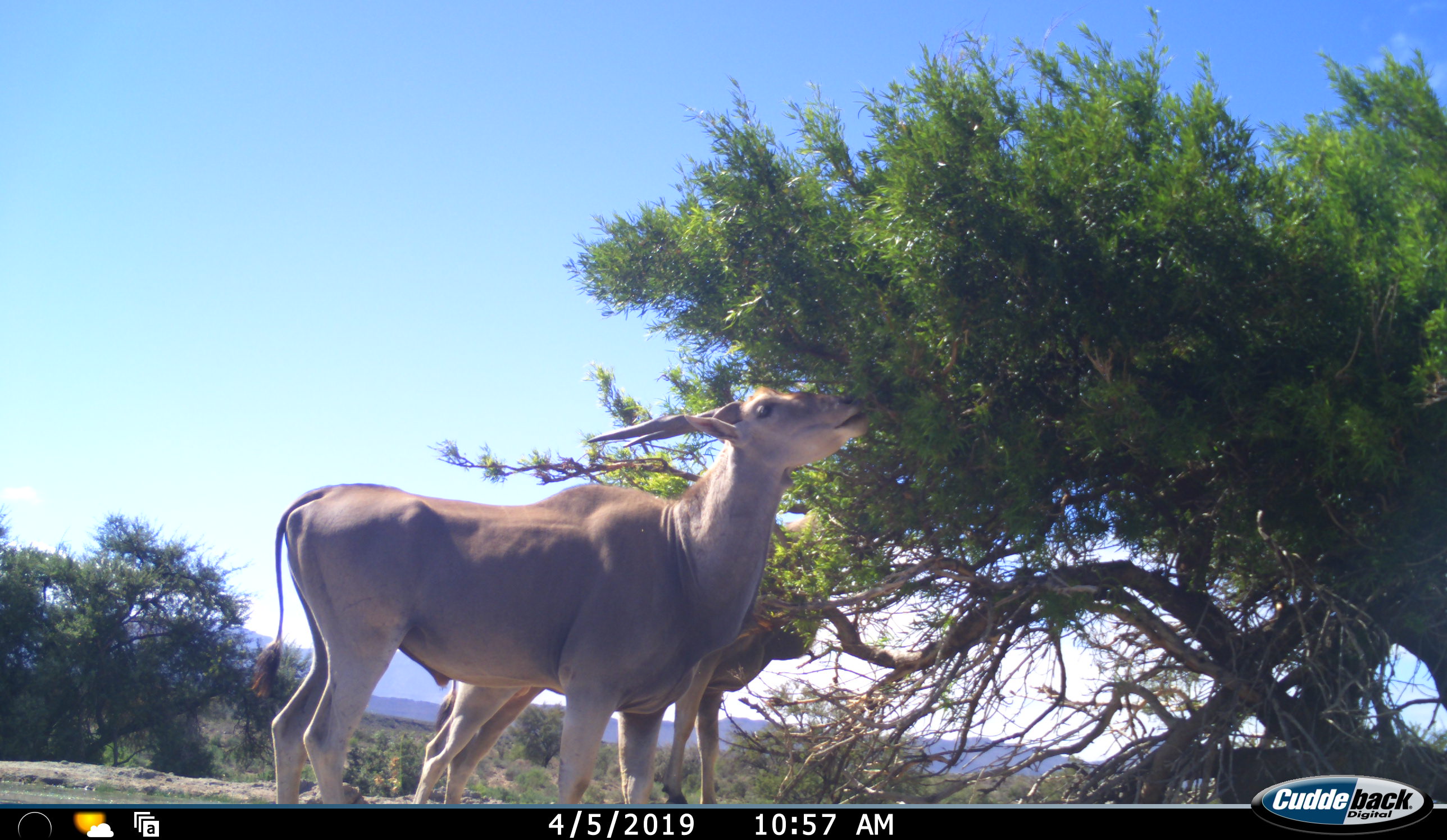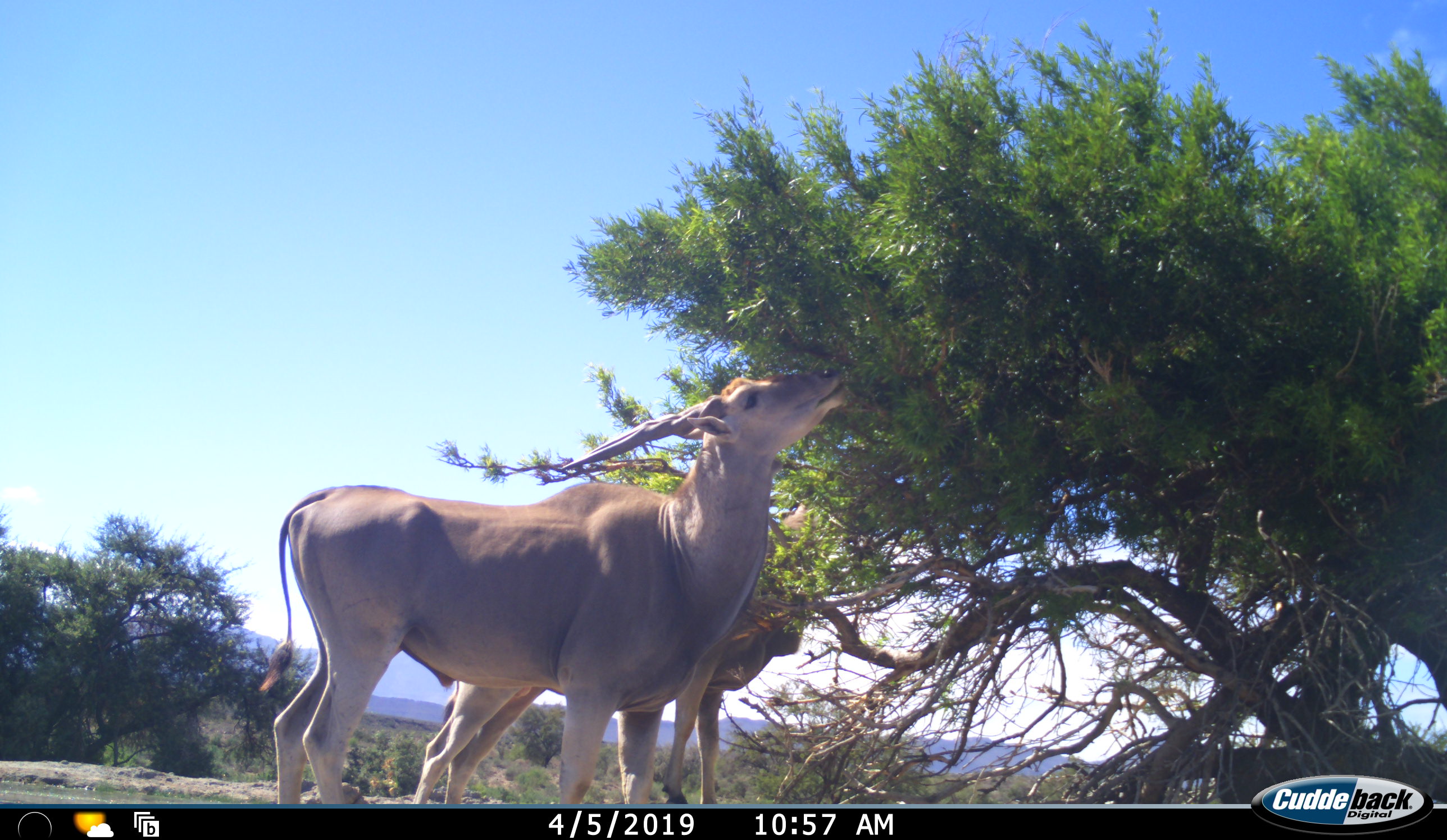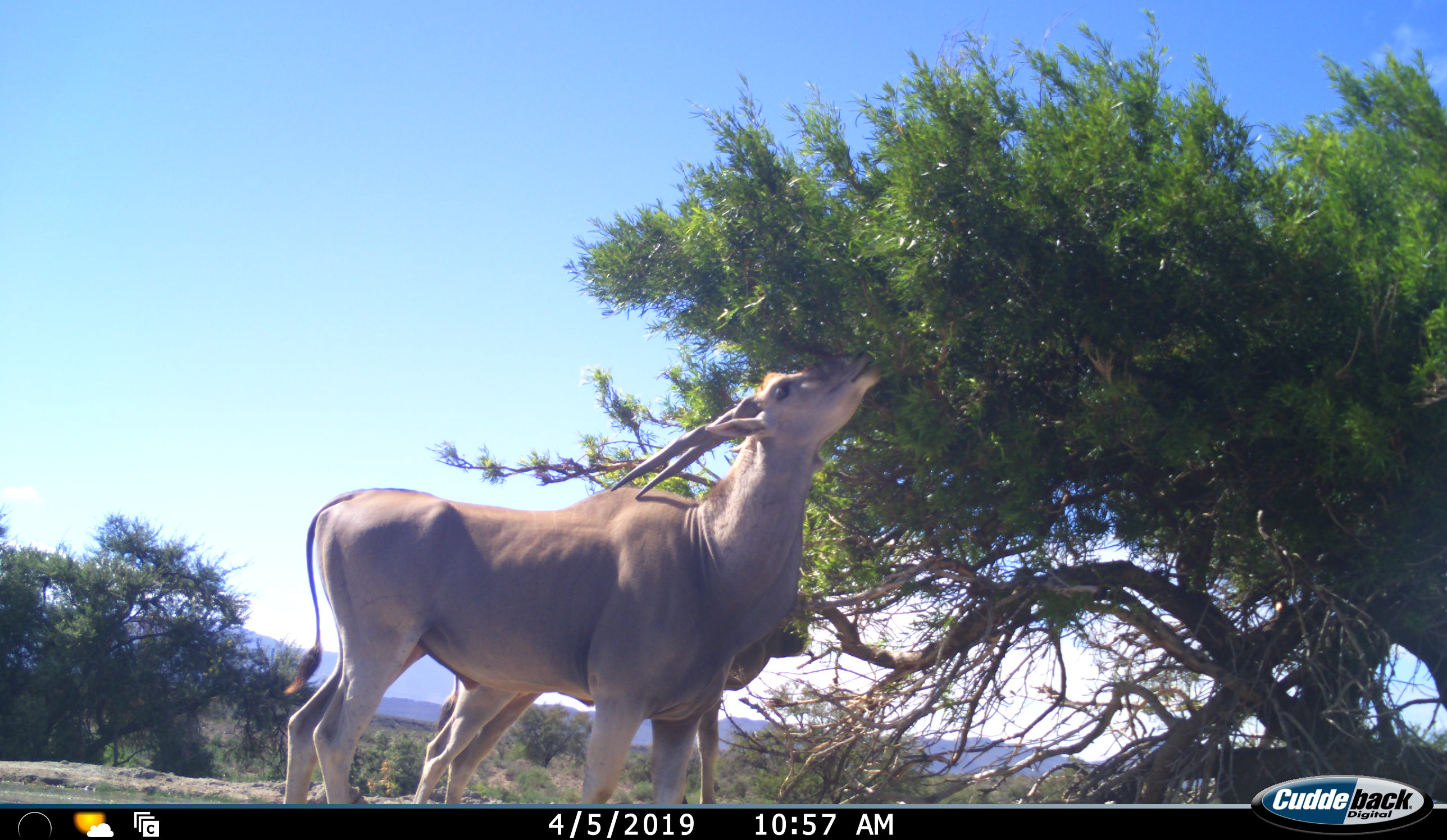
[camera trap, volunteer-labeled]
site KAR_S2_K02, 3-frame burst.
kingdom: Animalia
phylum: Chordata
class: Mammalia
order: Artiodactyla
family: Bovidae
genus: Tragelaphus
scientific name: Tragelaphus oryx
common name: eland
Eland (Tragelaphus oryx), count 2. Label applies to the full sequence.